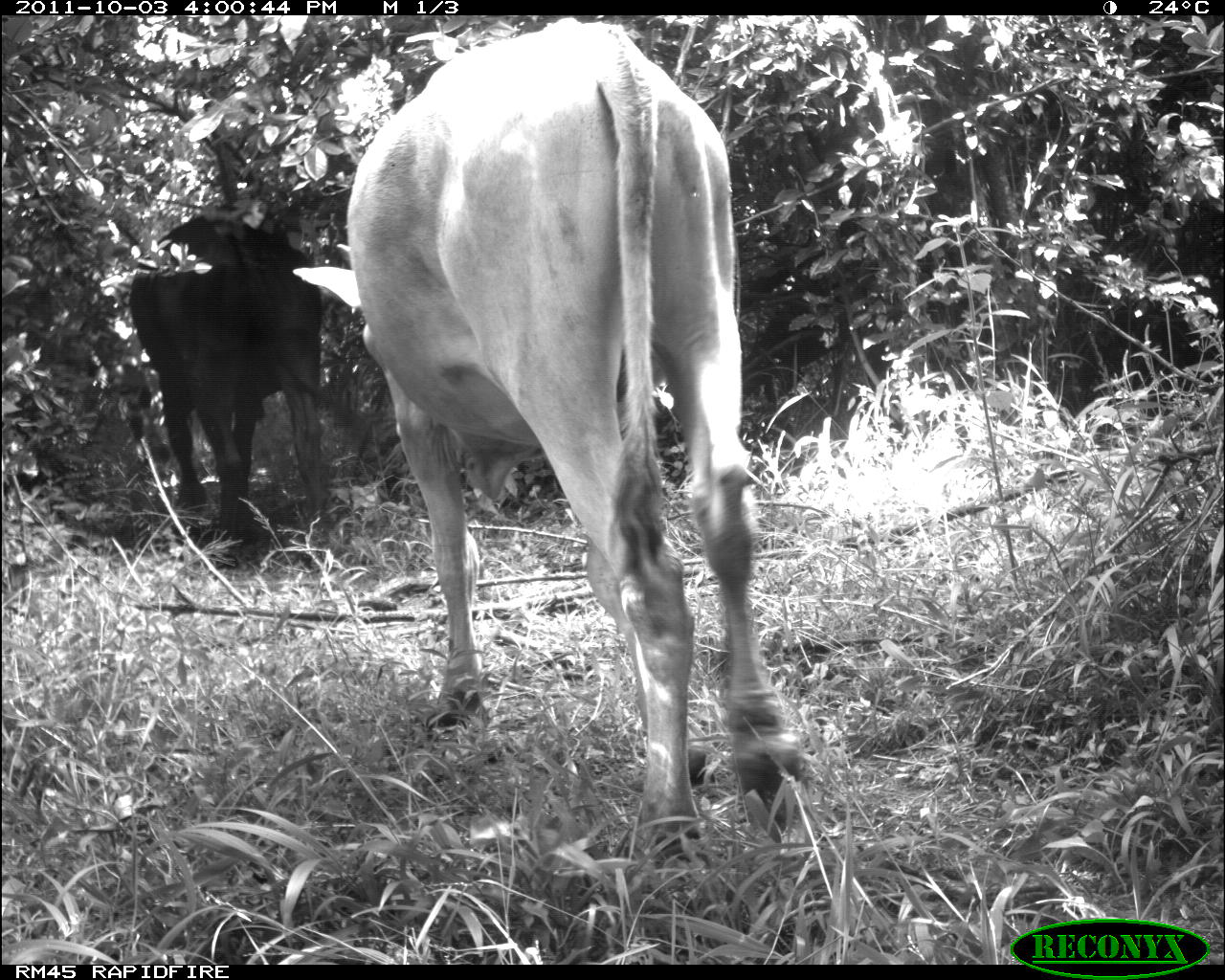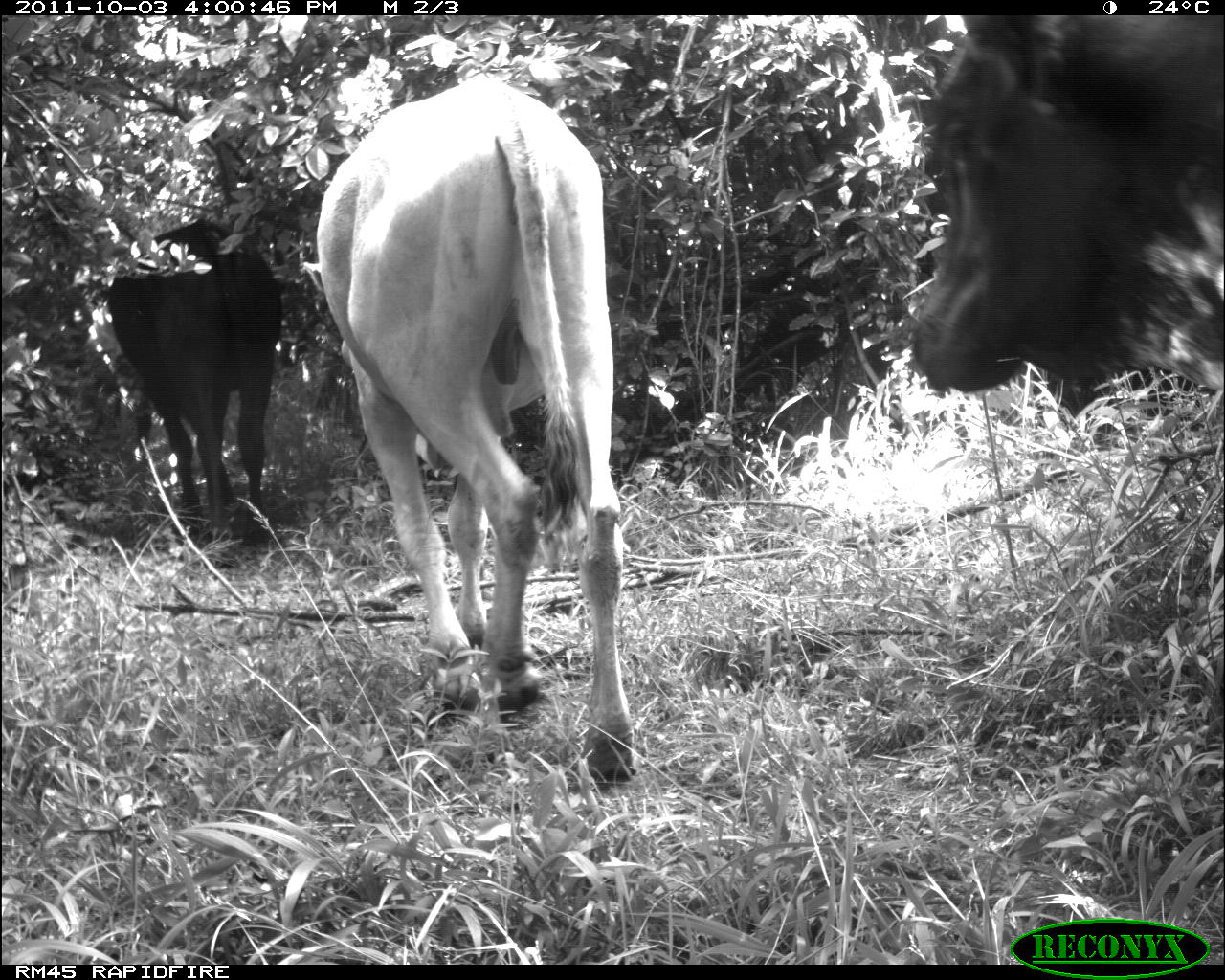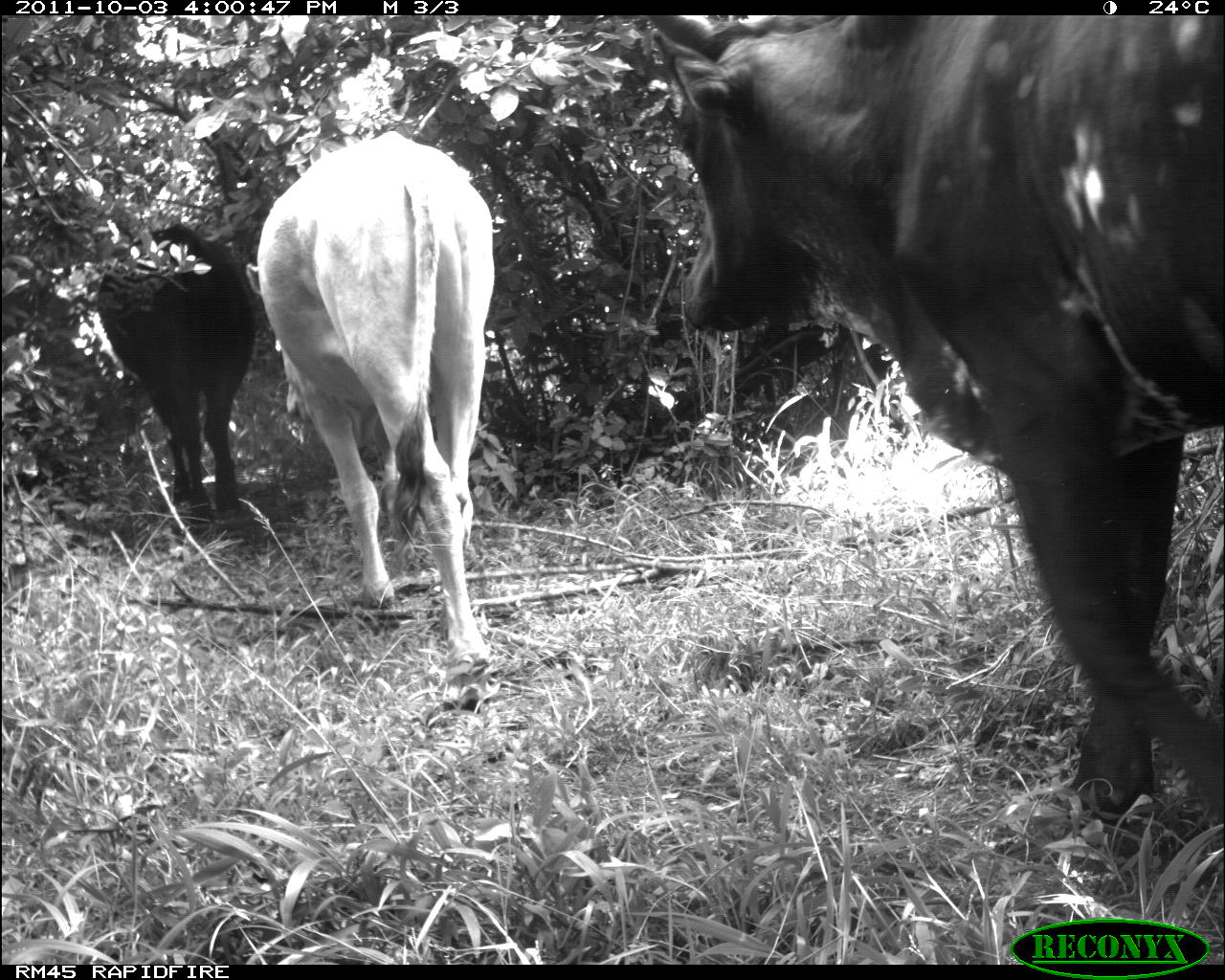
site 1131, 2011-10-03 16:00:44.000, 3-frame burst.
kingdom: Animalia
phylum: Chordata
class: Mammalia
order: Artiodactyla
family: Bovidae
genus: Bos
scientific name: Bos taurus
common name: domestic cattle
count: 2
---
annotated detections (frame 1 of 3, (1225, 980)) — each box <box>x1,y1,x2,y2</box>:
bos taurus: <box>291,14,802,869</box>; <box>129,213,331,539</box>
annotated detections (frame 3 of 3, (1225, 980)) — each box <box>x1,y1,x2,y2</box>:
bos taurus: <box>651,15,1223,823</box>; <box>245,131,495,714</box>; <box>96,228,256,536</box>